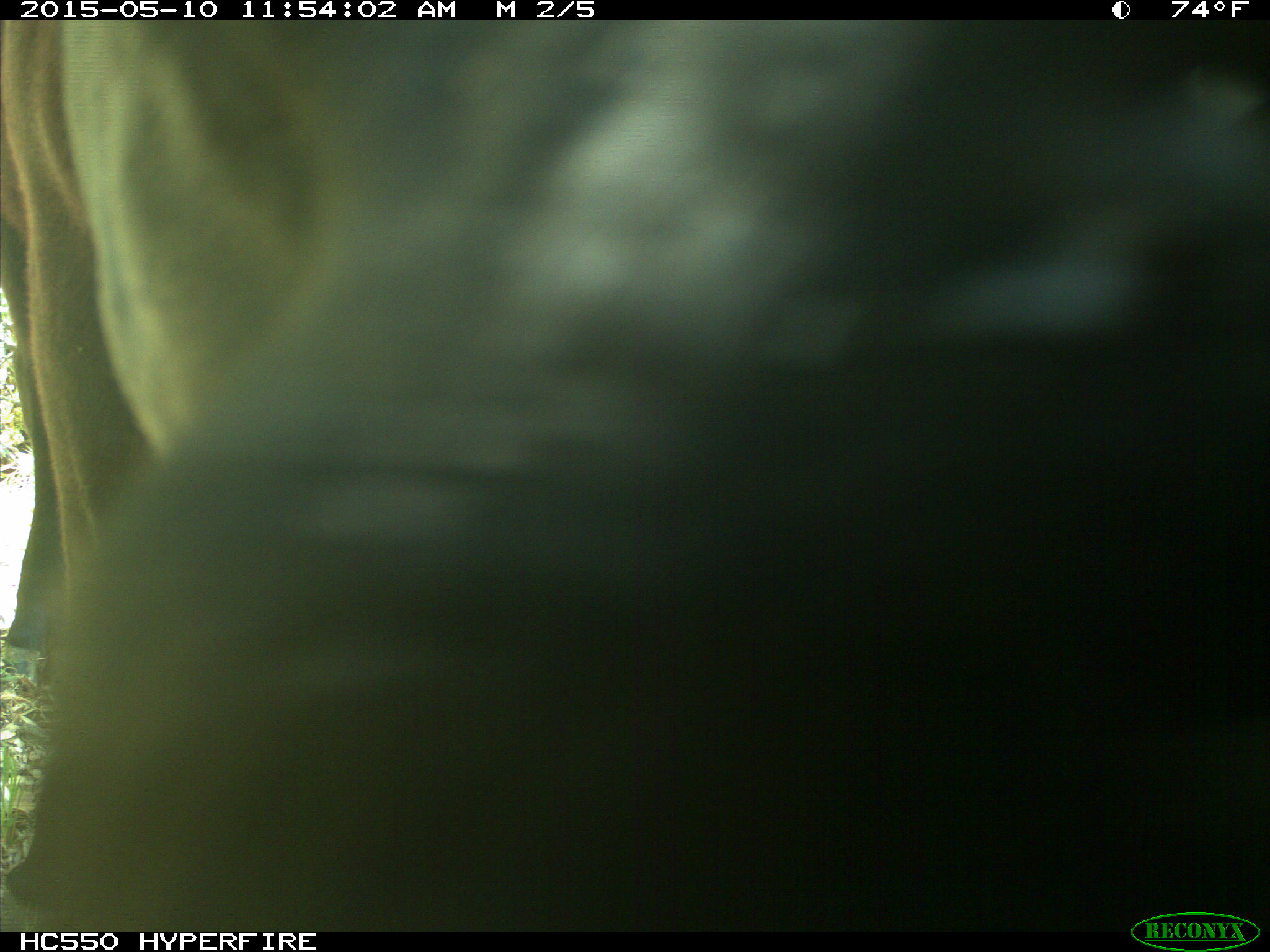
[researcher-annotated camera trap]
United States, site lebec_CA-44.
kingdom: Animalia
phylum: Chordata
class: Mammalia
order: Artiodactyla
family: Bovidae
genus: Bos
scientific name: Bos taurus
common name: domestic cow